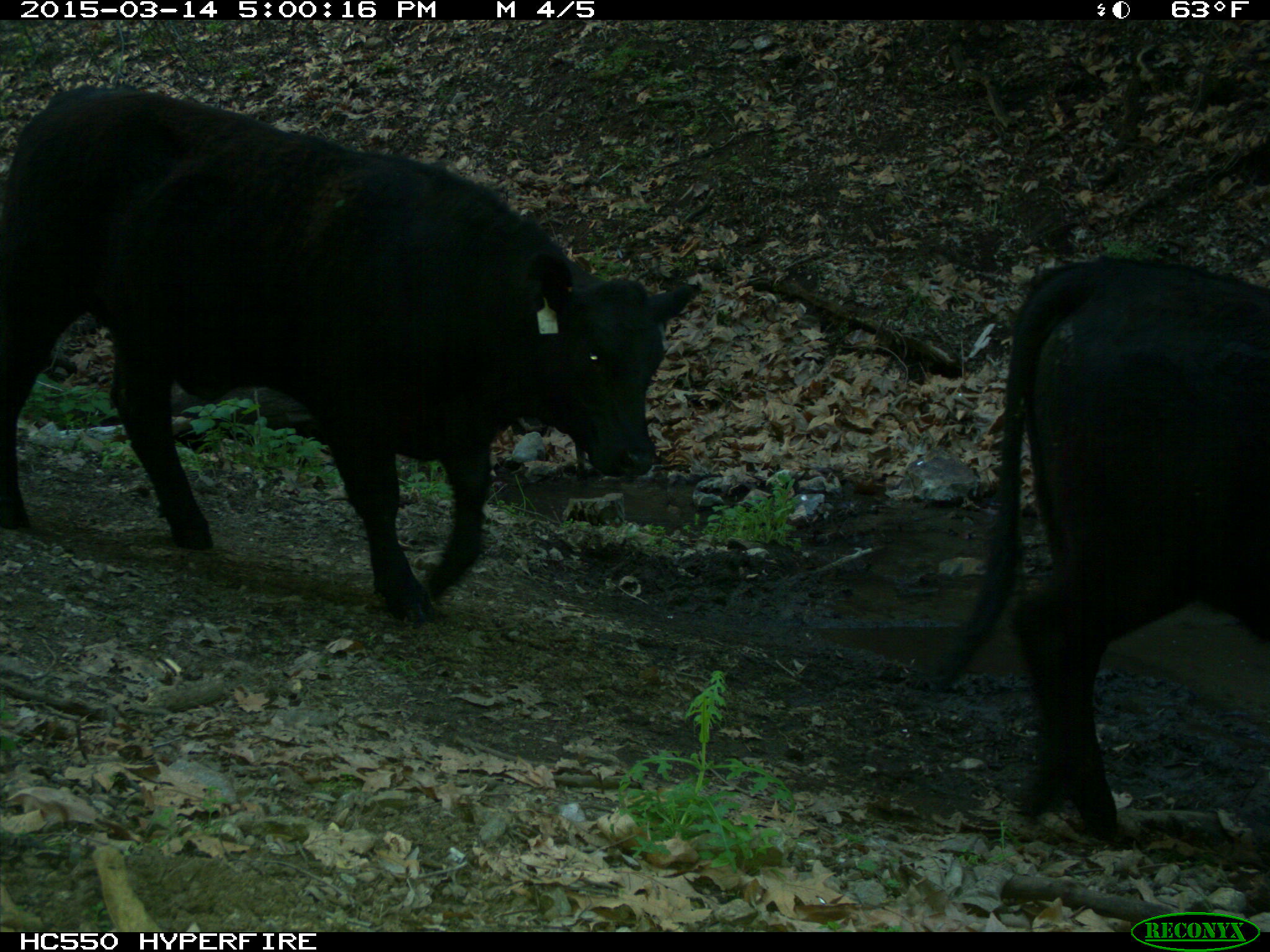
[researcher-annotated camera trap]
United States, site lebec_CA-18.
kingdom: Animalia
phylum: Chordata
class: Mammalia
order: Artiodactyla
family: Bovidae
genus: Bos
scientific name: Bos taurus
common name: domestic cow